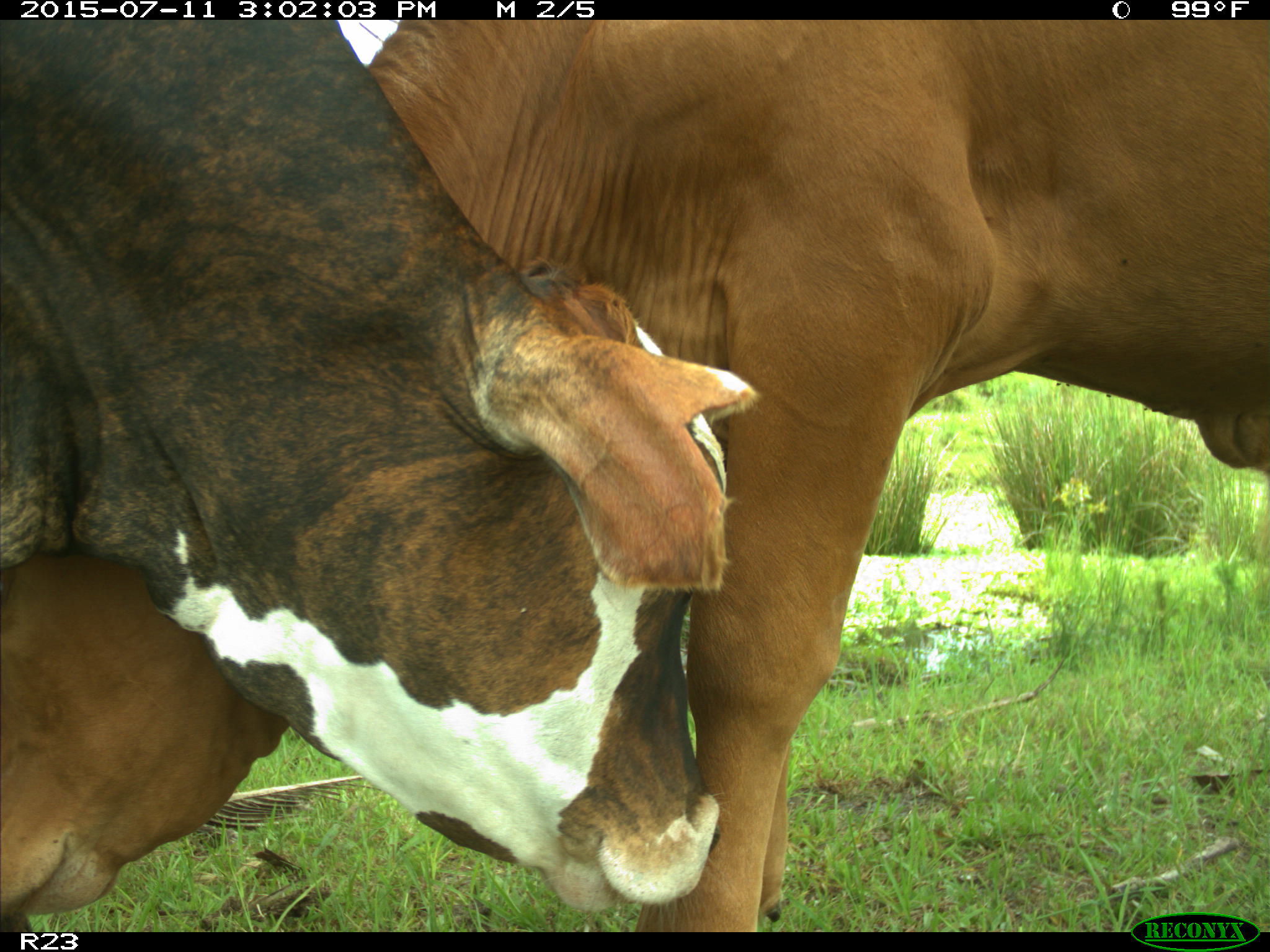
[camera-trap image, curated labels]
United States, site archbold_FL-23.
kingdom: Animalia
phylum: Chordata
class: Mammalia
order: Artiodactyla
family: Bovidae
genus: Bos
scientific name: Bos taurus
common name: domestic cow